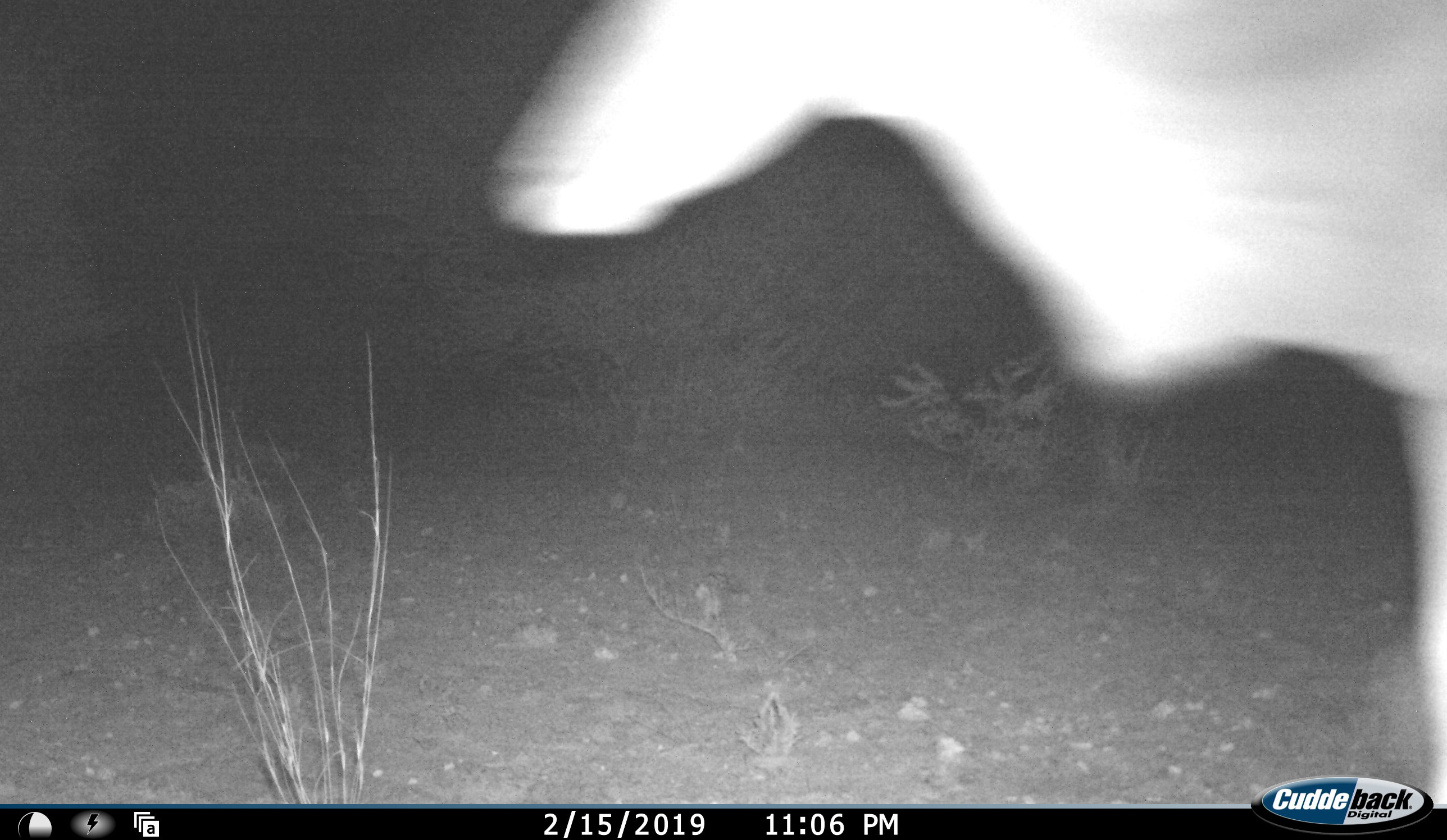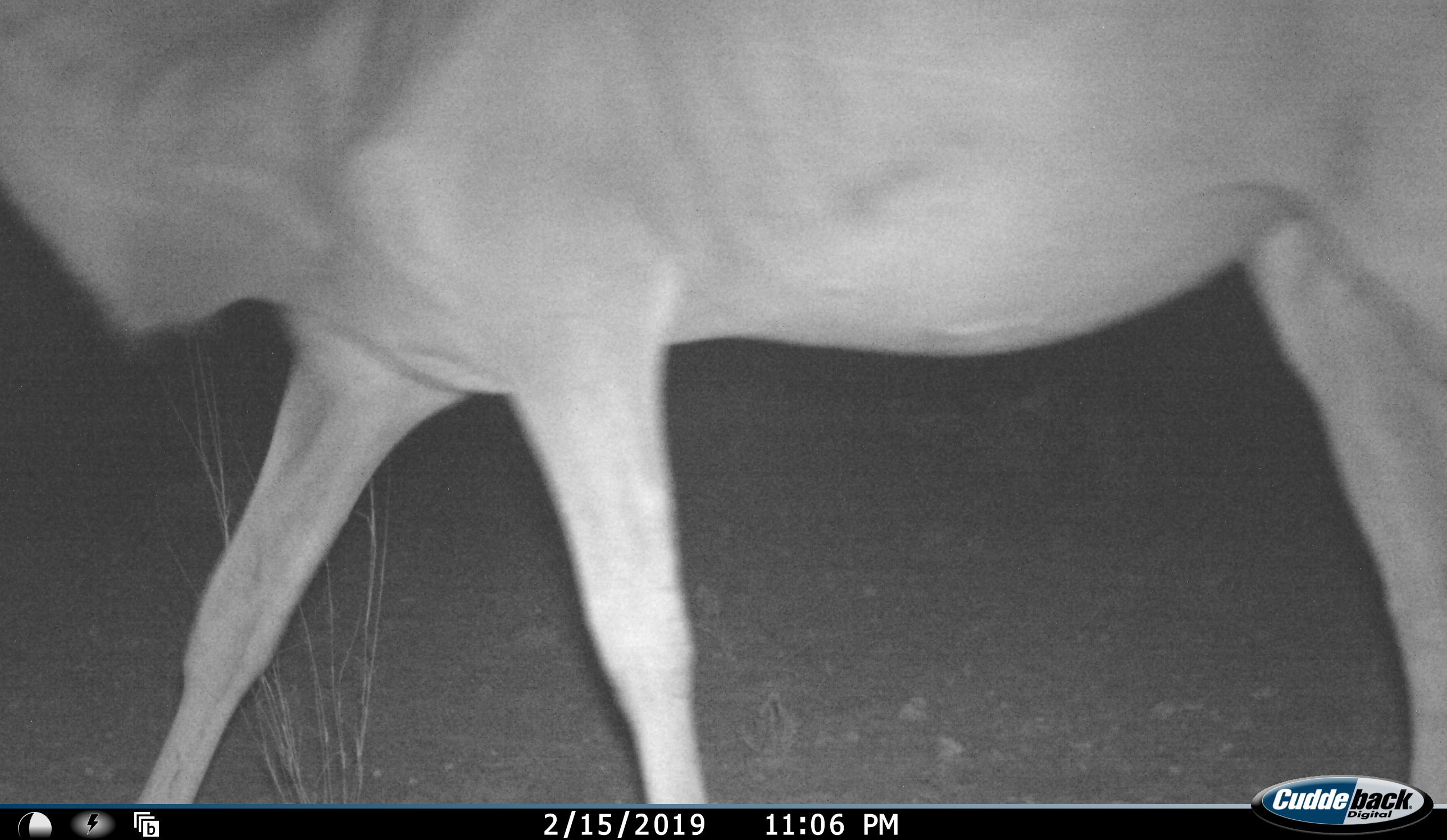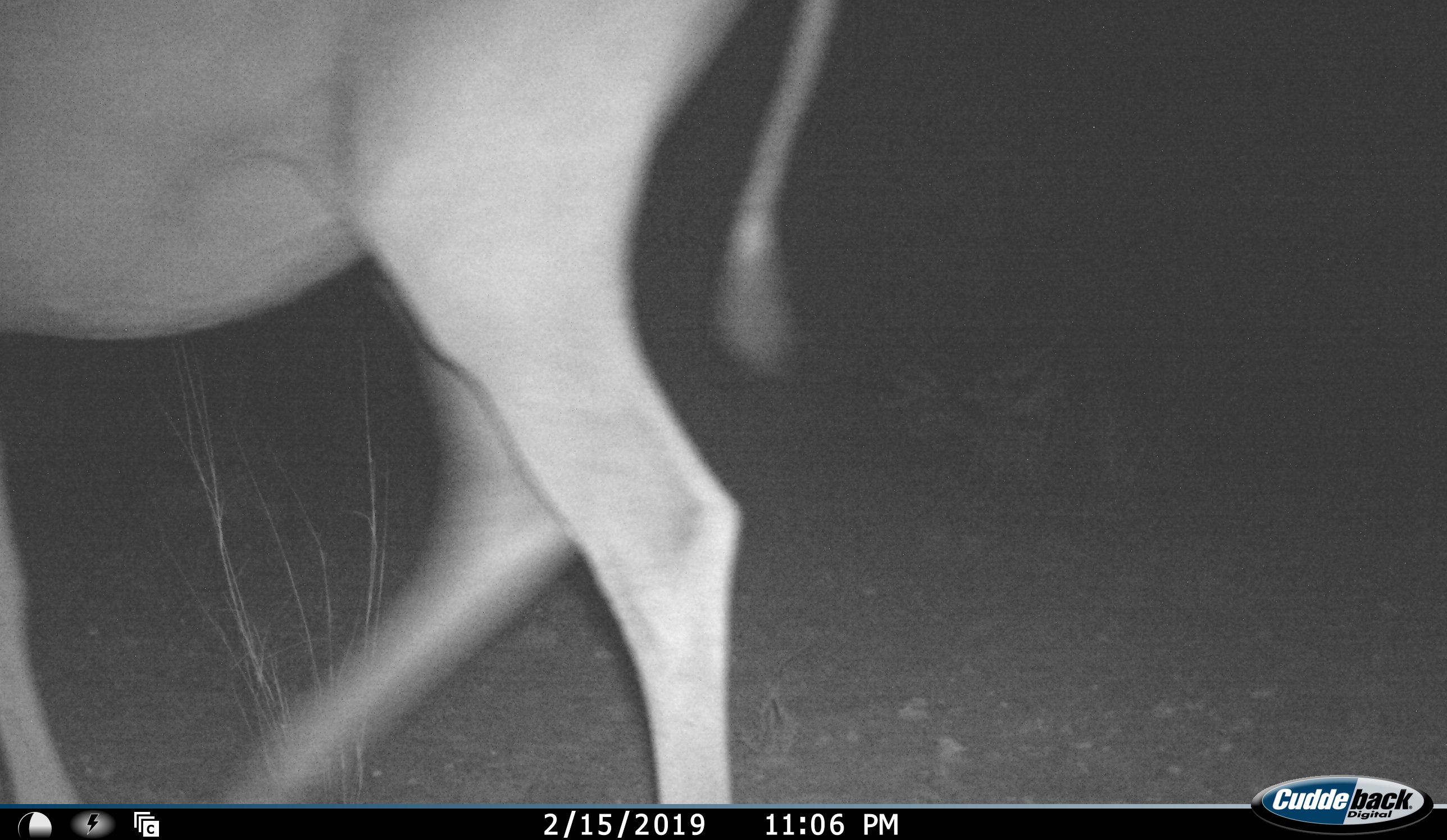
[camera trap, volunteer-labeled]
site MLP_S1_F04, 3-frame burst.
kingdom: Animalia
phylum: Chordata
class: Mammalia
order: Artiodactyla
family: Bovidae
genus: Tragelaphus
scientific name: Tragelaphus oryx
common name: eland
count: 1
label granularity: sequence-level